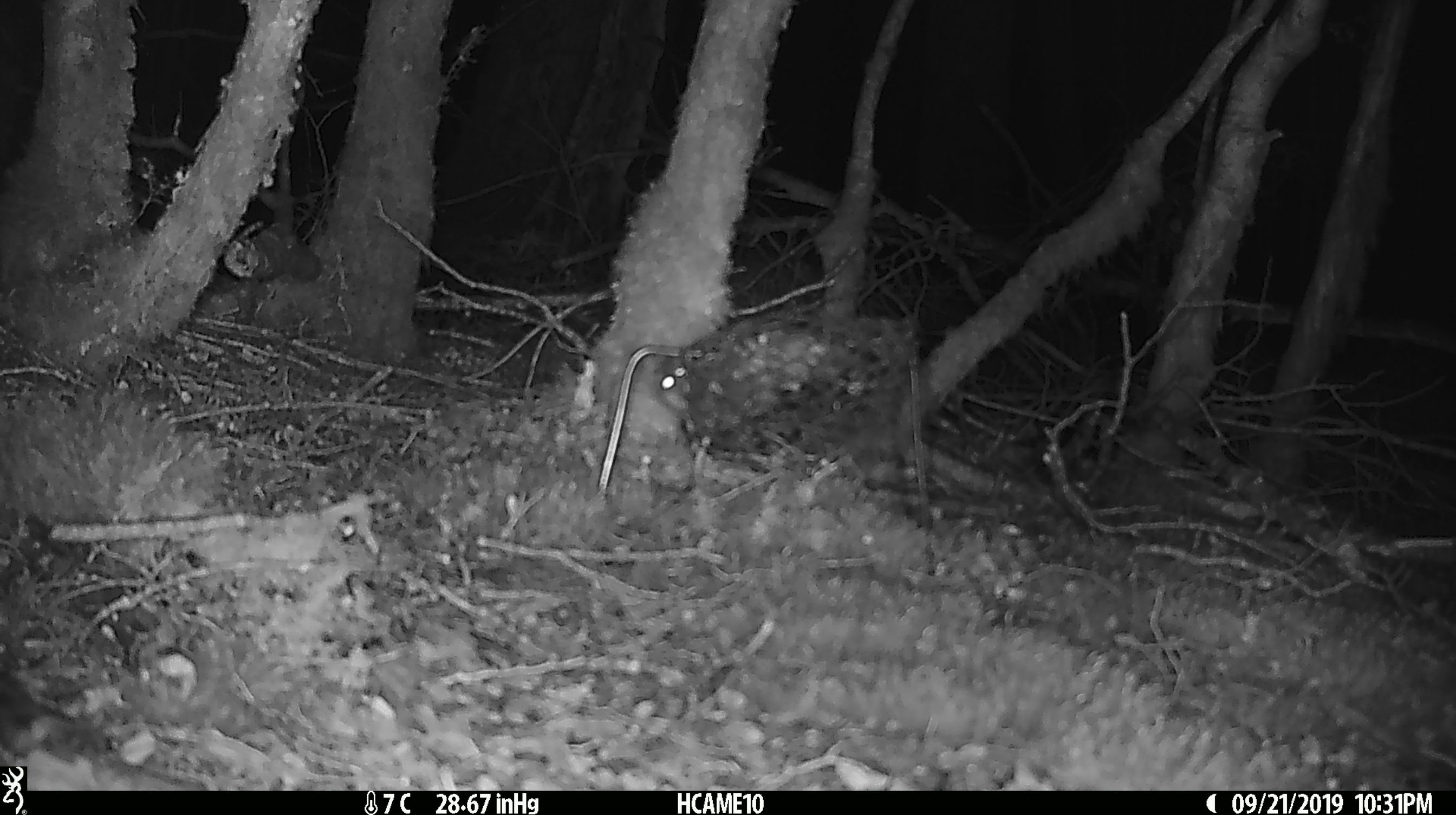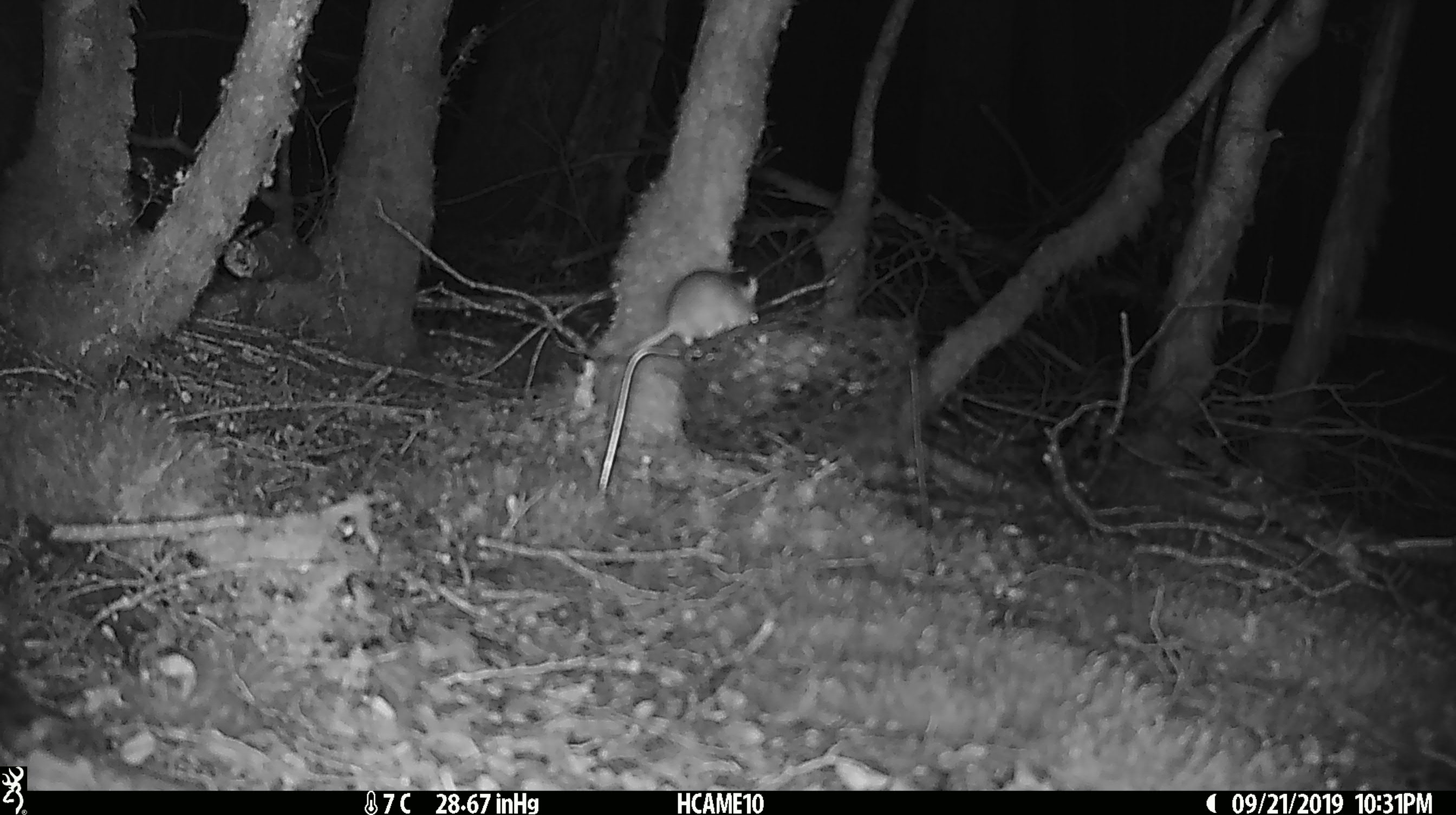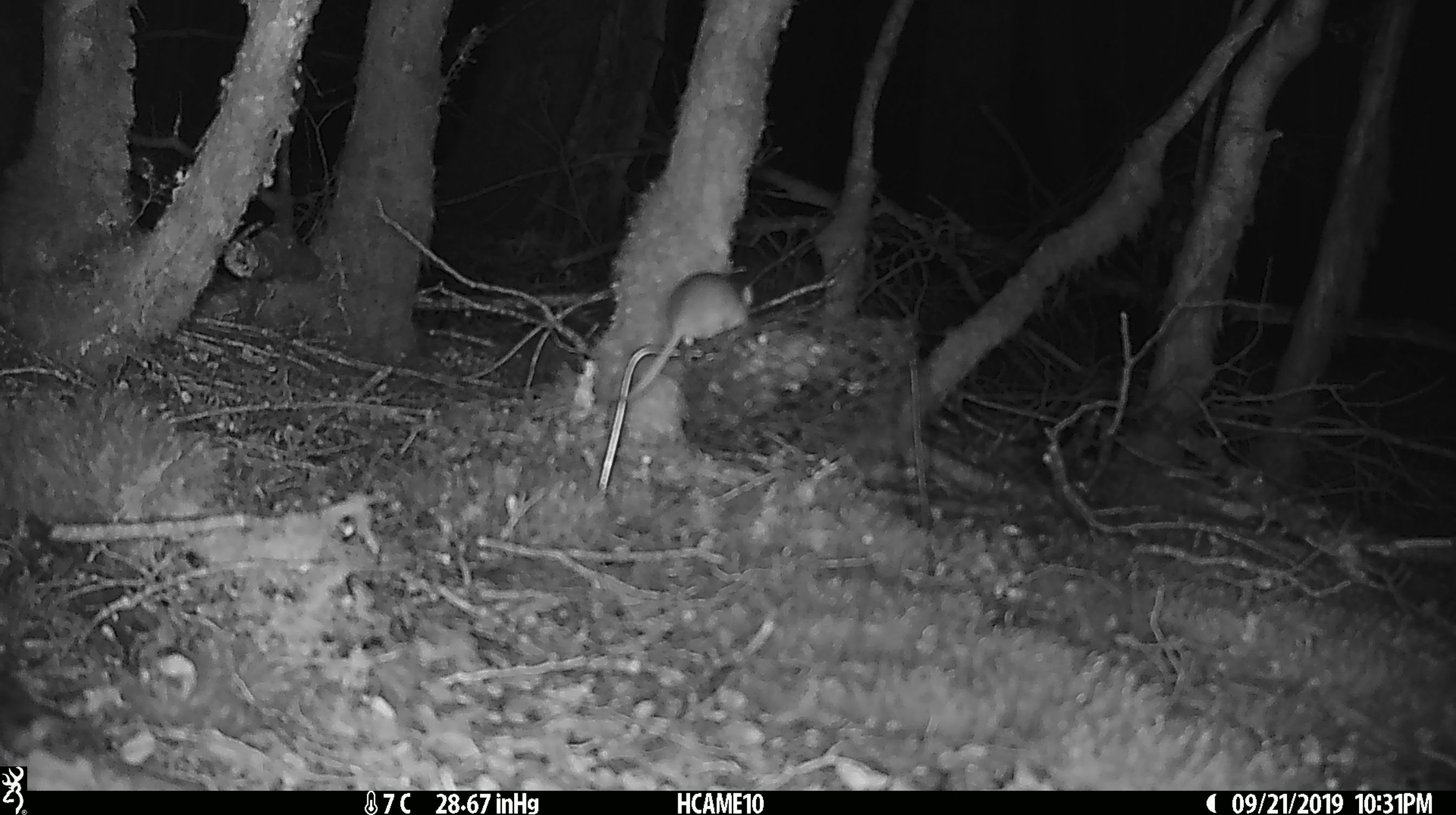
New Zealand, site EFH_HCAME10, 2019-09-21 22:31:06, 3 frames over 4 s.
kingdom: Animalia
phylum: Chordata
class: Mammalia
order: Rodentia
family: Muridae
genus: Mus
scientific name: Mus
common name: mouse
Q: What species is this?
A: Mouse (Mus).